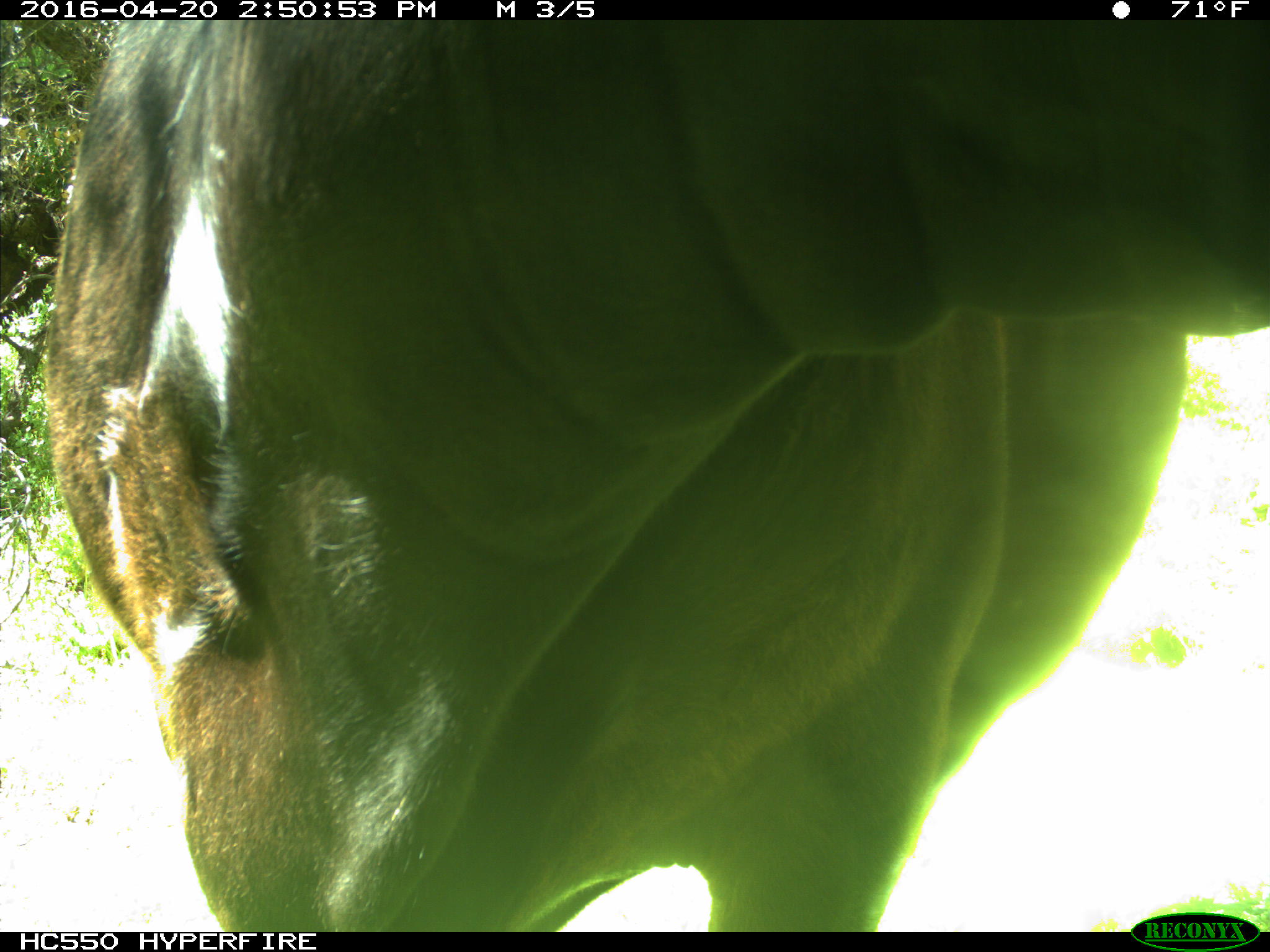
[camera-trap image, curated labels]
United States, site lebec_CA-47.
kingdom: Animalia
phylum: Chordata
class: Mammalia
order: Artiodactyla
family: Bovidae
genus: Bos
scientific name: Bos taurus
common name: domestic cow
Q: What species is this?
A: Bos taurus (domestic cow).